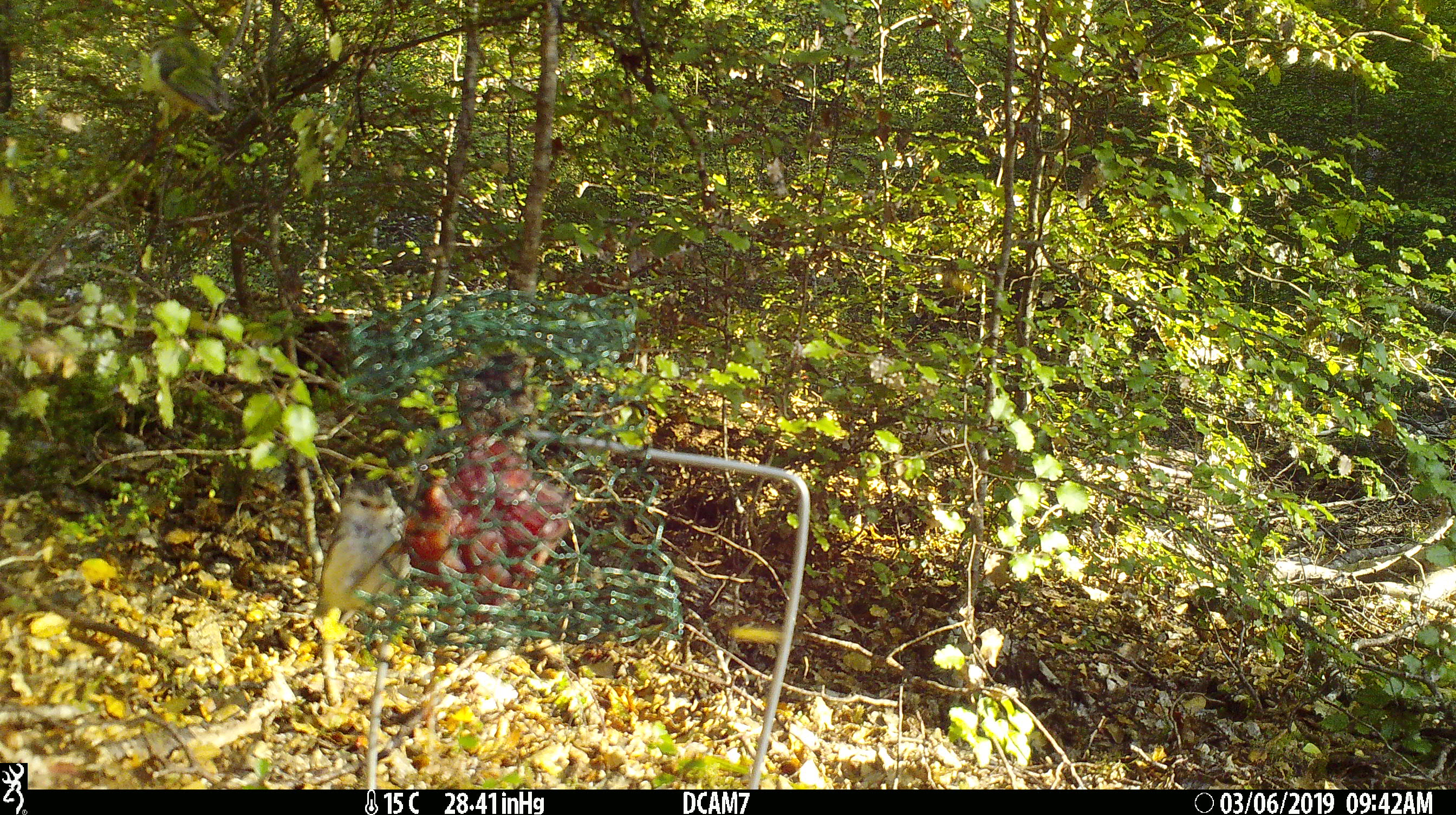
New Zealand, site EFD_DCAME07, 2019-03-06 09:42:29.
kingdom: Animalia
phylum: Chordata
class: Aves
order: Passeriformes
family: Acanthisittidae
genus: Acanthisitta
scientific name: Acanthisitta chloris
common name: rifleman